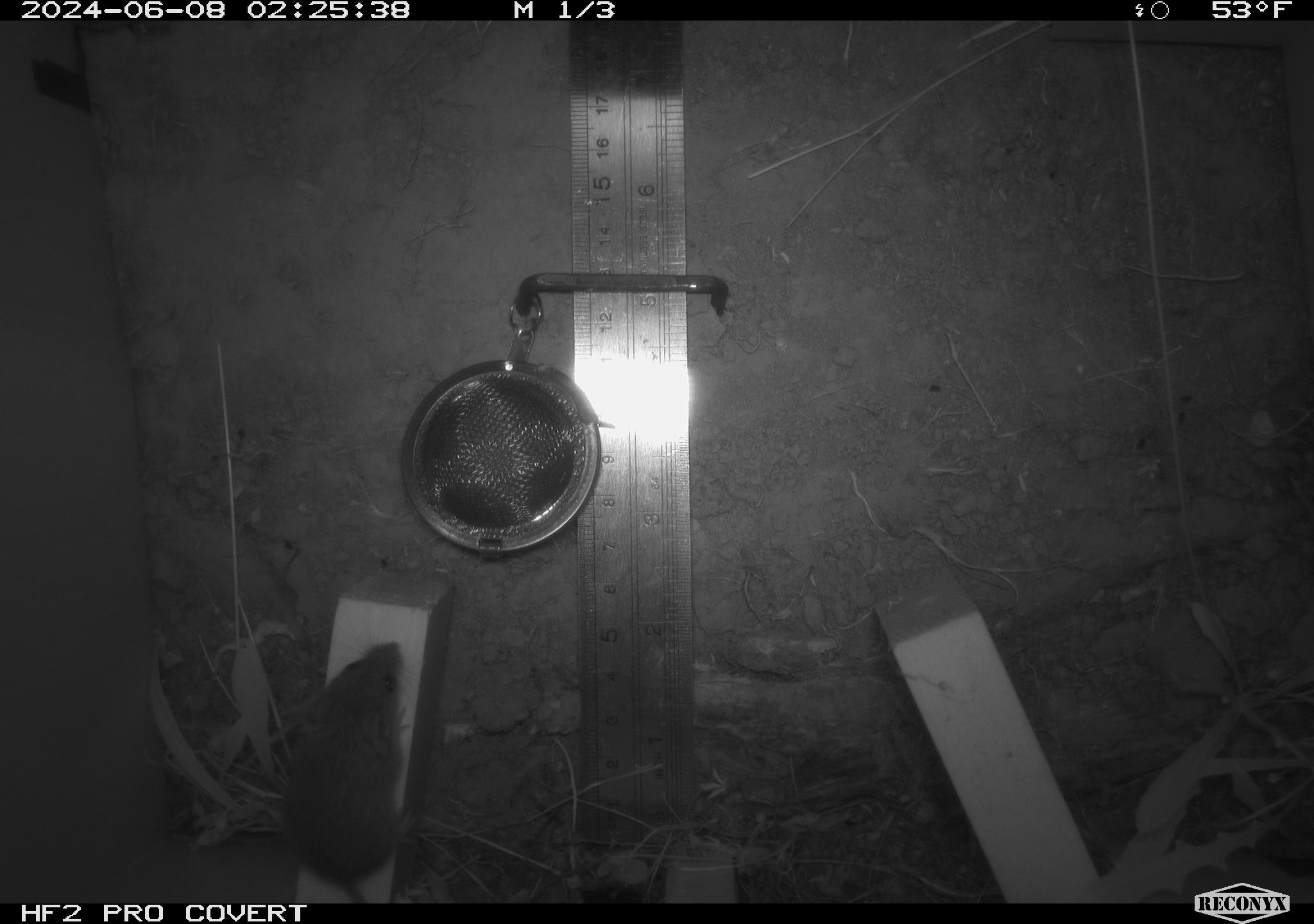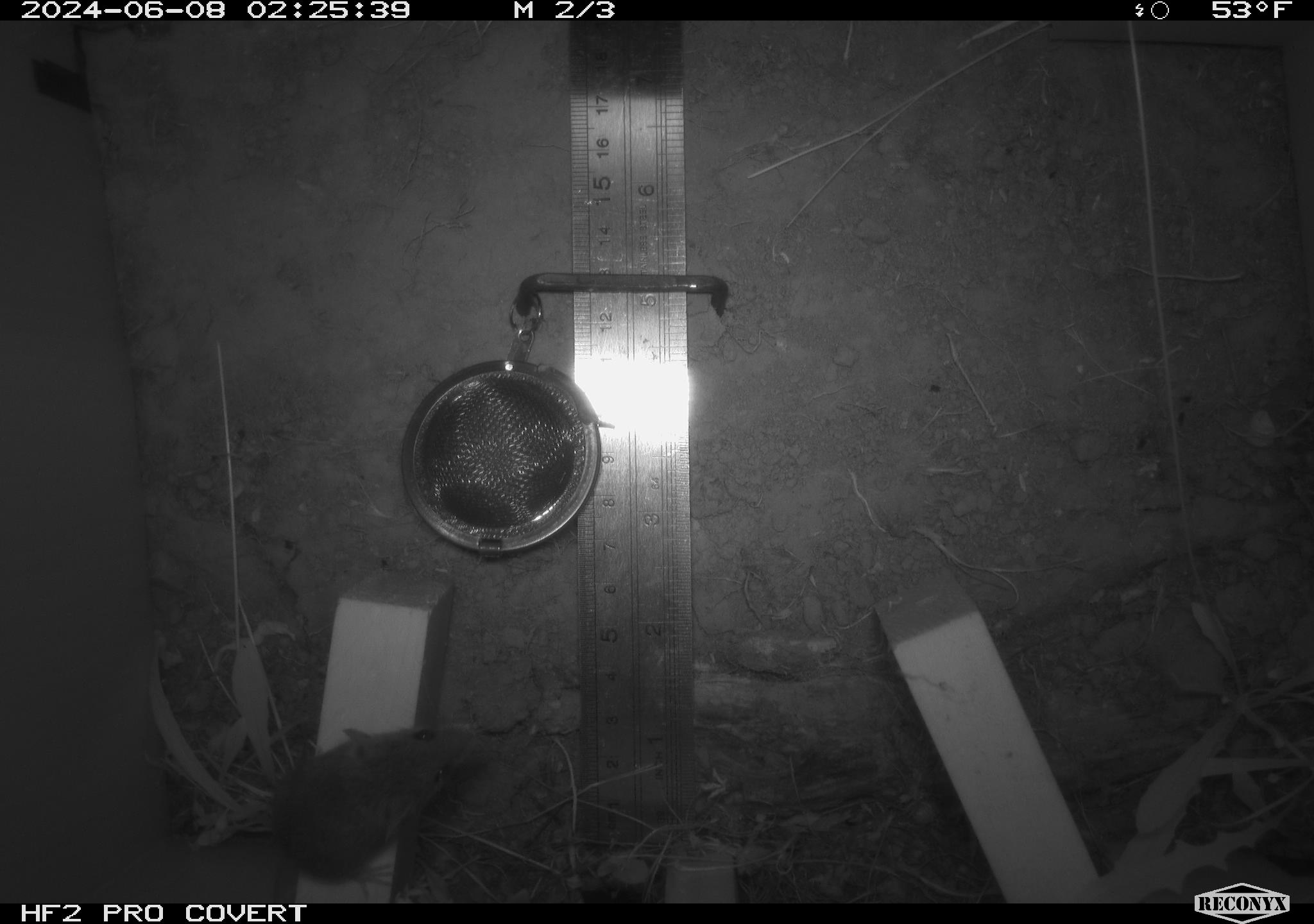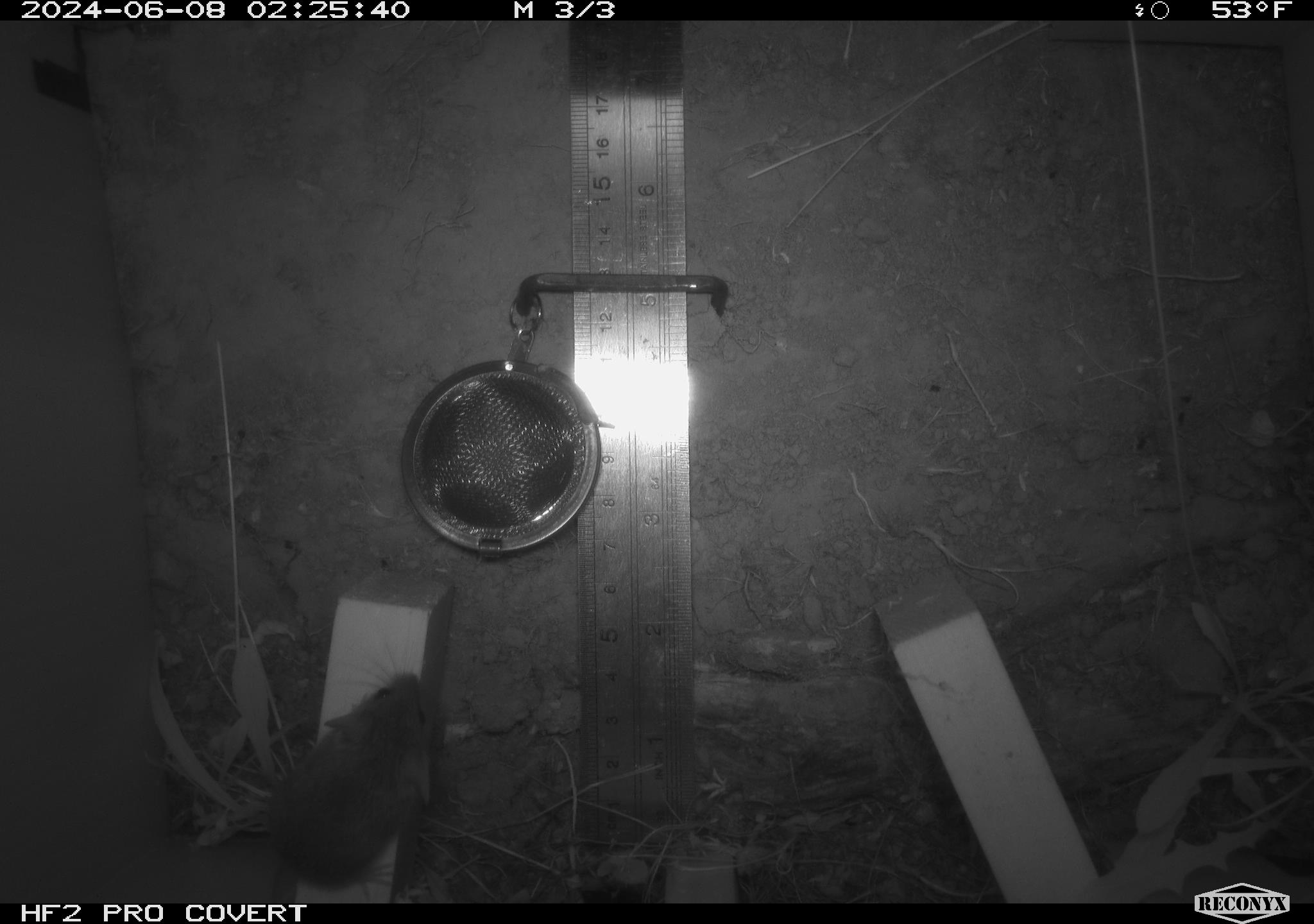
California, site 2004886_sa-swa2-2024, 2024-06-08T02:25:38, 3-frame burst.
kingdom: Animalia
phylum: Chordata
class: Mammalia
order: Rodentia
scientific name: Rodentia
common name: mouse species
Mouse species (Rodentia).